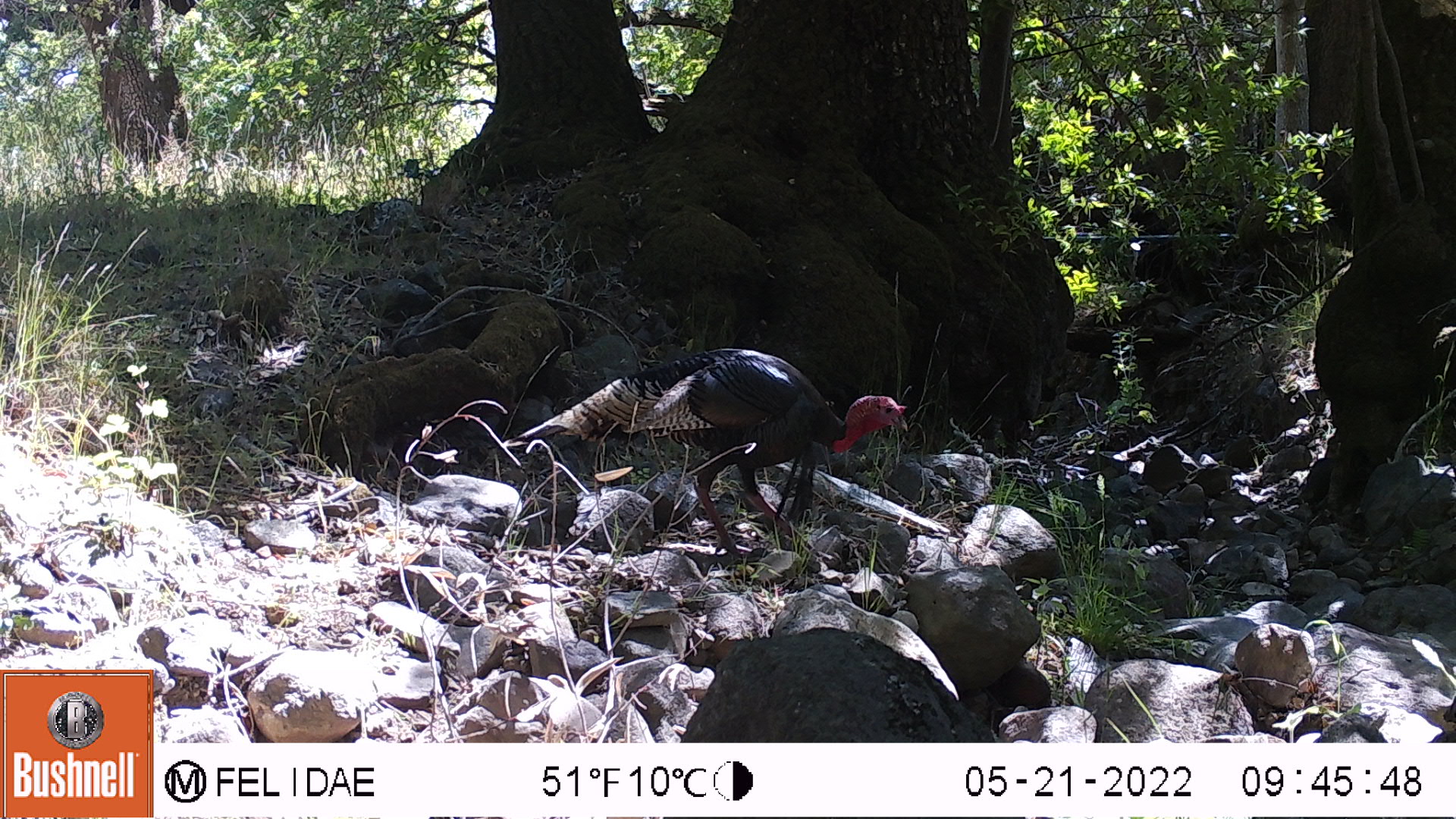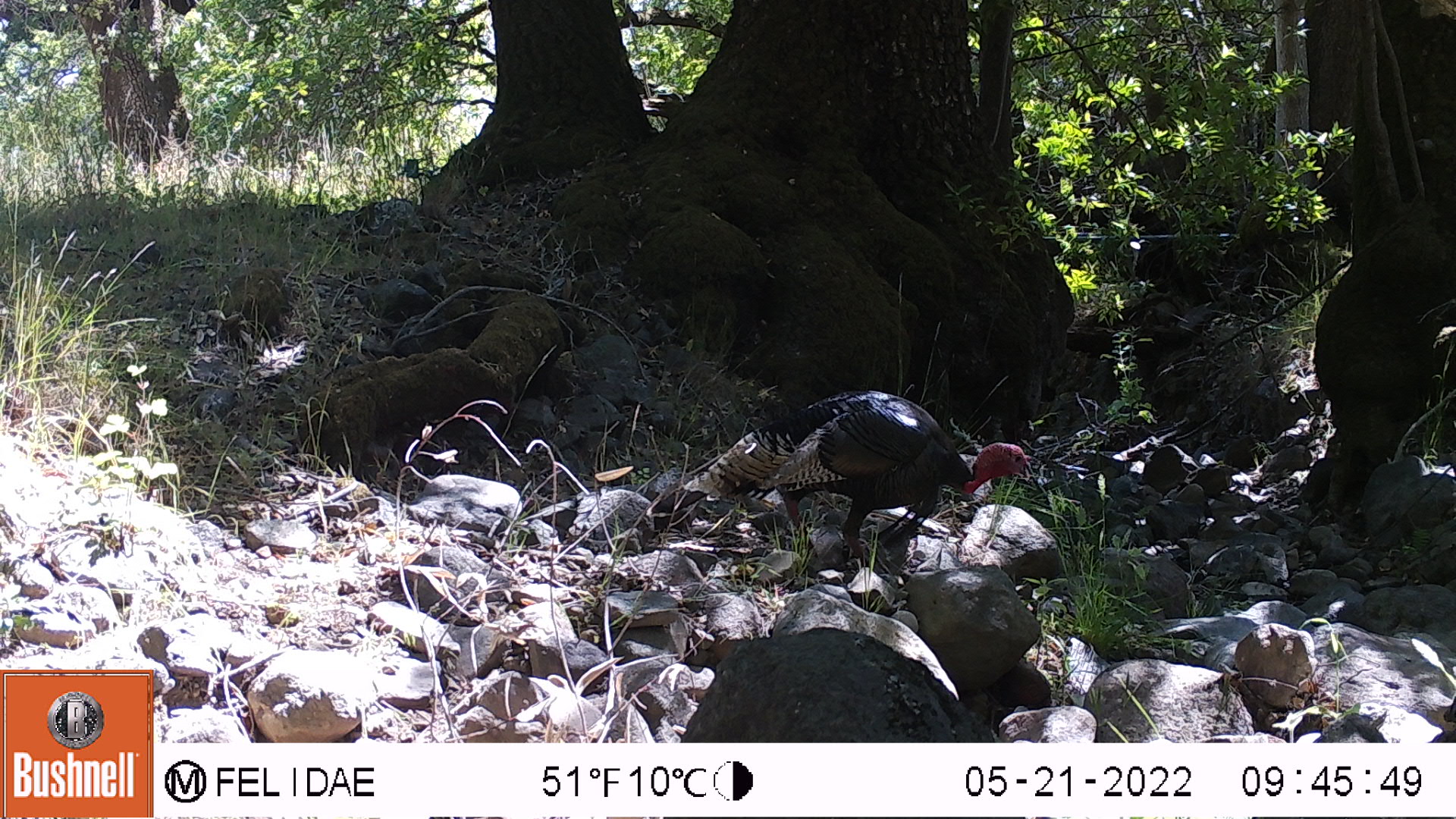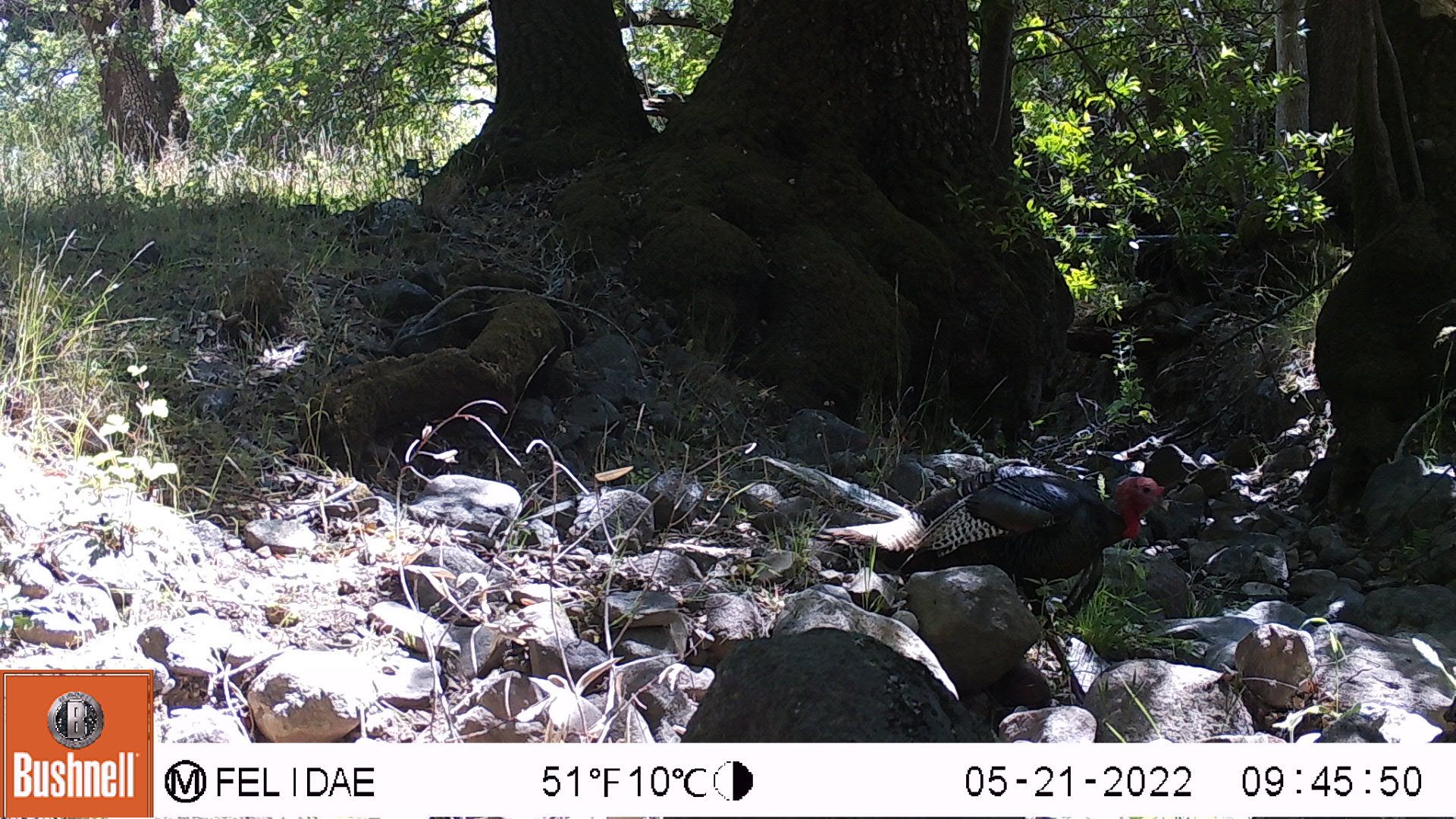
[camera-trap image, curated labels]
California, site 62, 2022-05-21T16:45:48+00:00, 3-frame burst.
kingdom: Animalia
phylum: Chordata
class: Aves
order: Galliformes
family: Phasianidae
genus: Meleagris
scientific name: Meleagris gallopavo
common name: turkey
Turkey (Meleagris gallopavo).